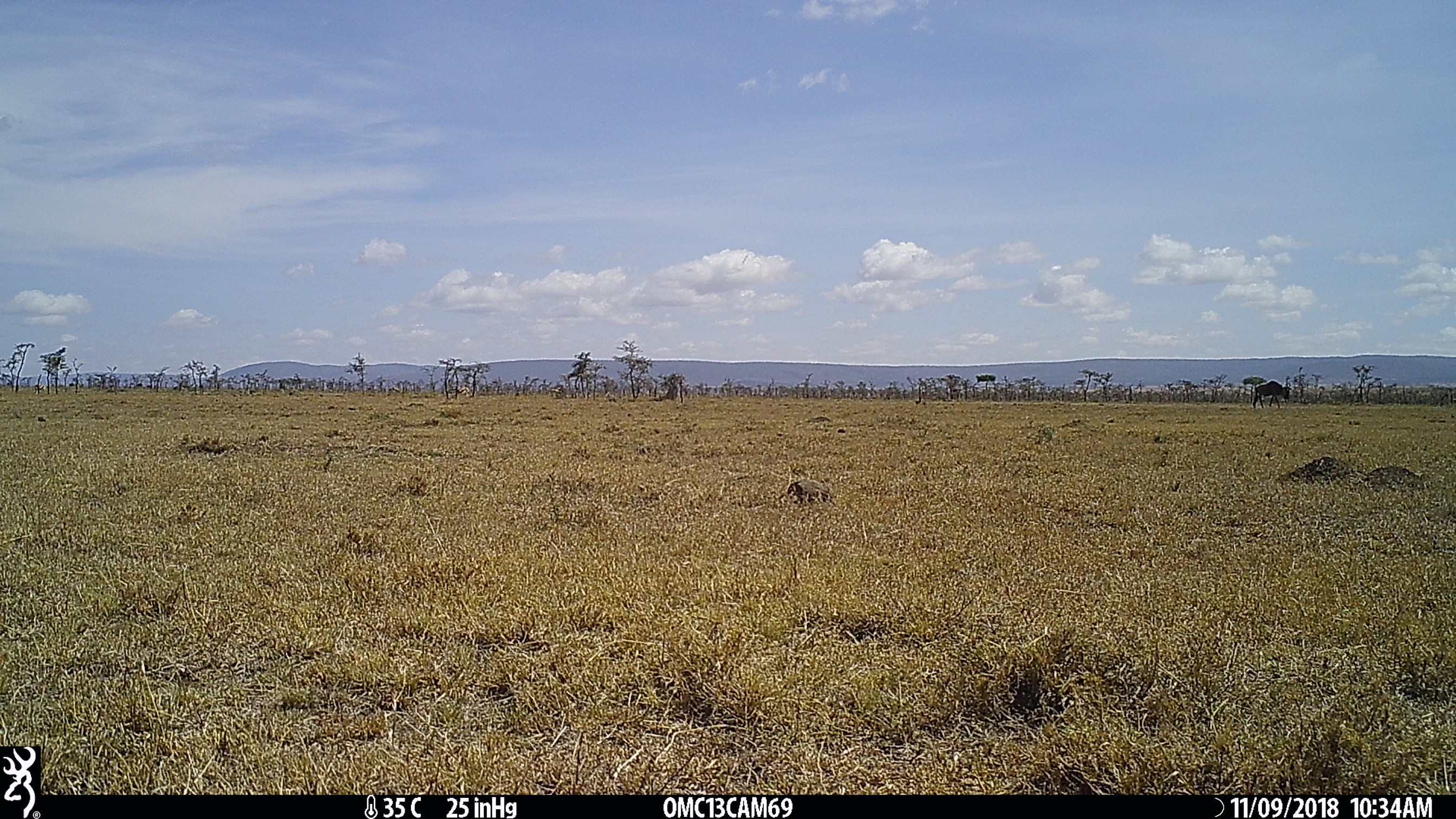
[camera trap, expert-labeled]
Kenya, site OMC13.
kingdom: Animalia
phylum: Chordata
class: Mammalia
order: Artiodactyla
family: Bovidae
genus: Connochaetes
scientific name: Connochaetes taurinus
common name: blue wildebeest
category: wildebeest